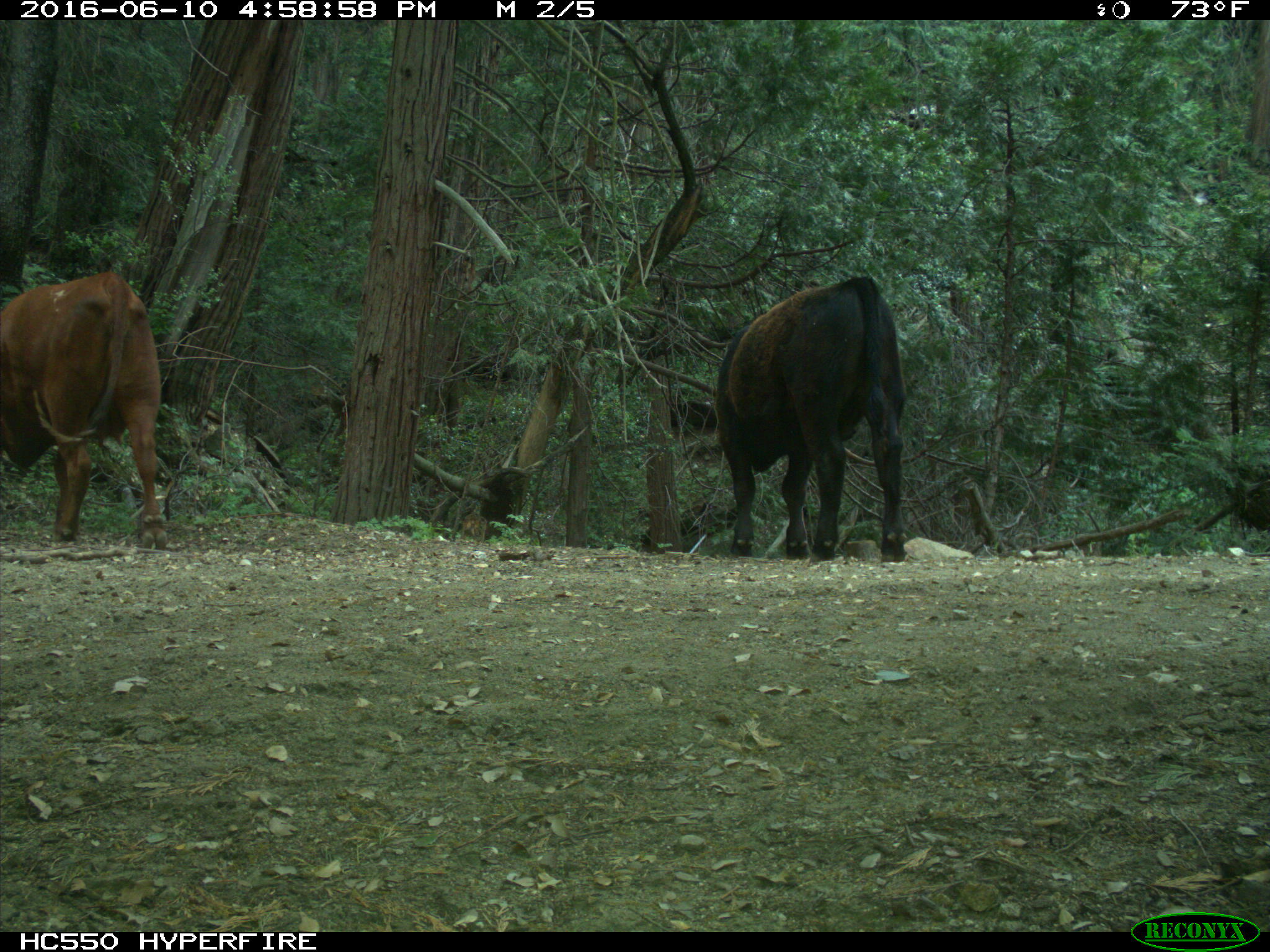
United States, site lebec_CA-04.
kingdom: Animalia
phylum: Chordata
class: Mammalia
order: Artiodactyla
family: Bovidae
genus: Bos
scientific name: Bos taurus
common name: domestic cow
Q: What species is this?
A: Bos taurus (domestic cow).